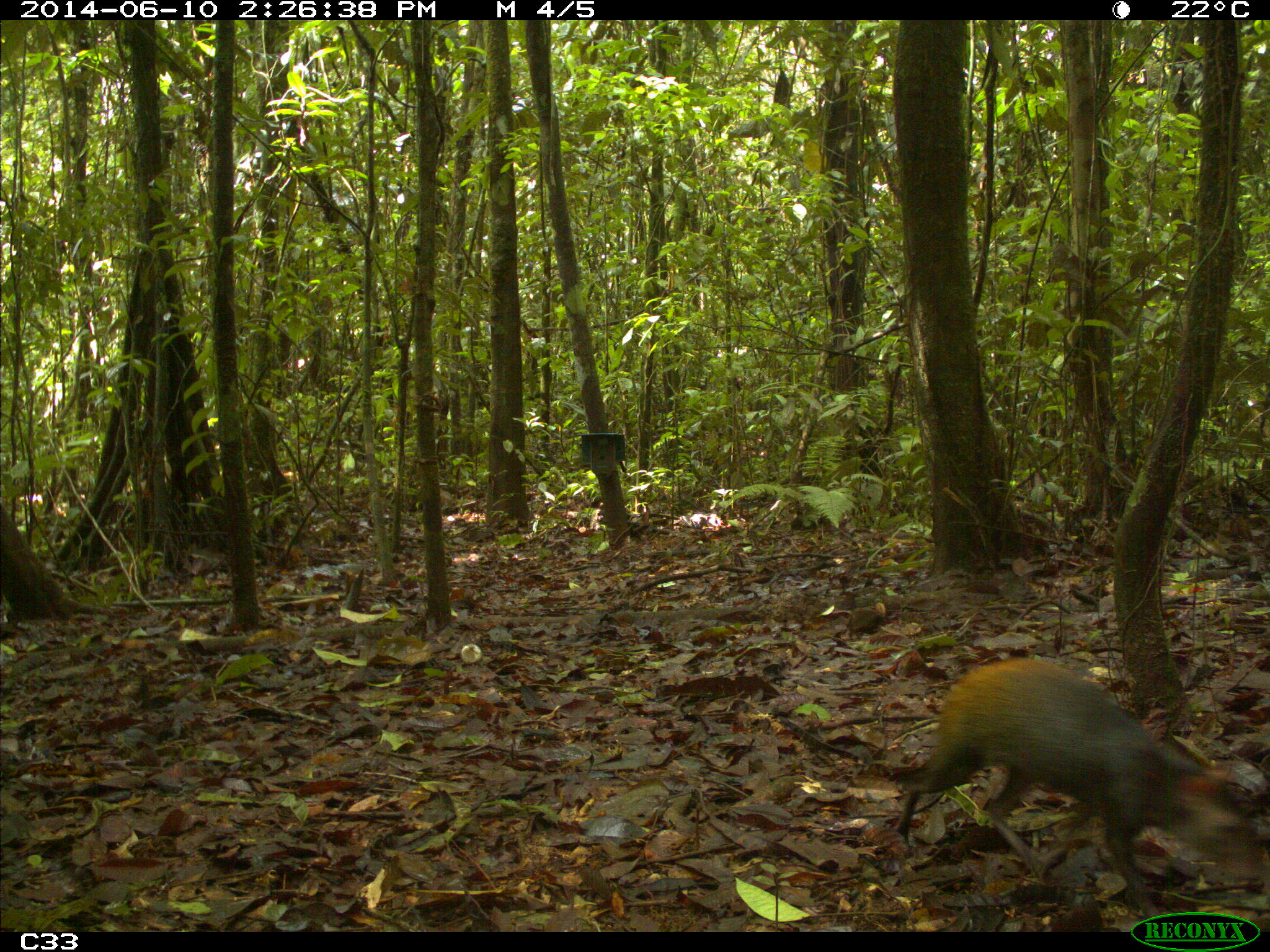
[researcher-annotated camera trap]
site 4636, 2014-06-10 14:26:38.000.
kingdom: Animalia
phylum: Chordata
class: Mammalia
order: Rodentia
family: Dasyproctidae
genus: Dasyprocta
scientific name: Dasyprocta leporina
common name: red-rumped agouti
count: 1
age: adult